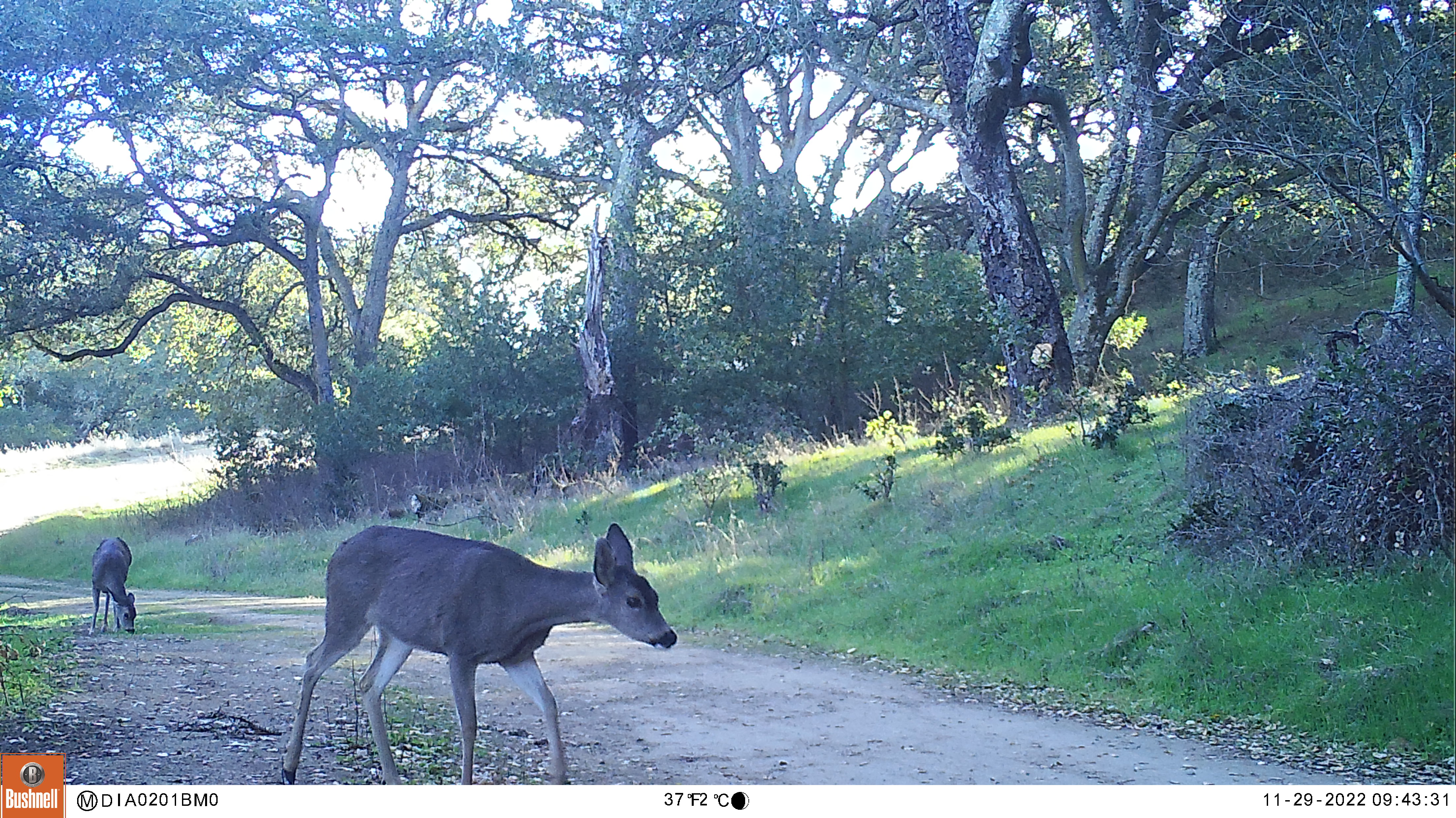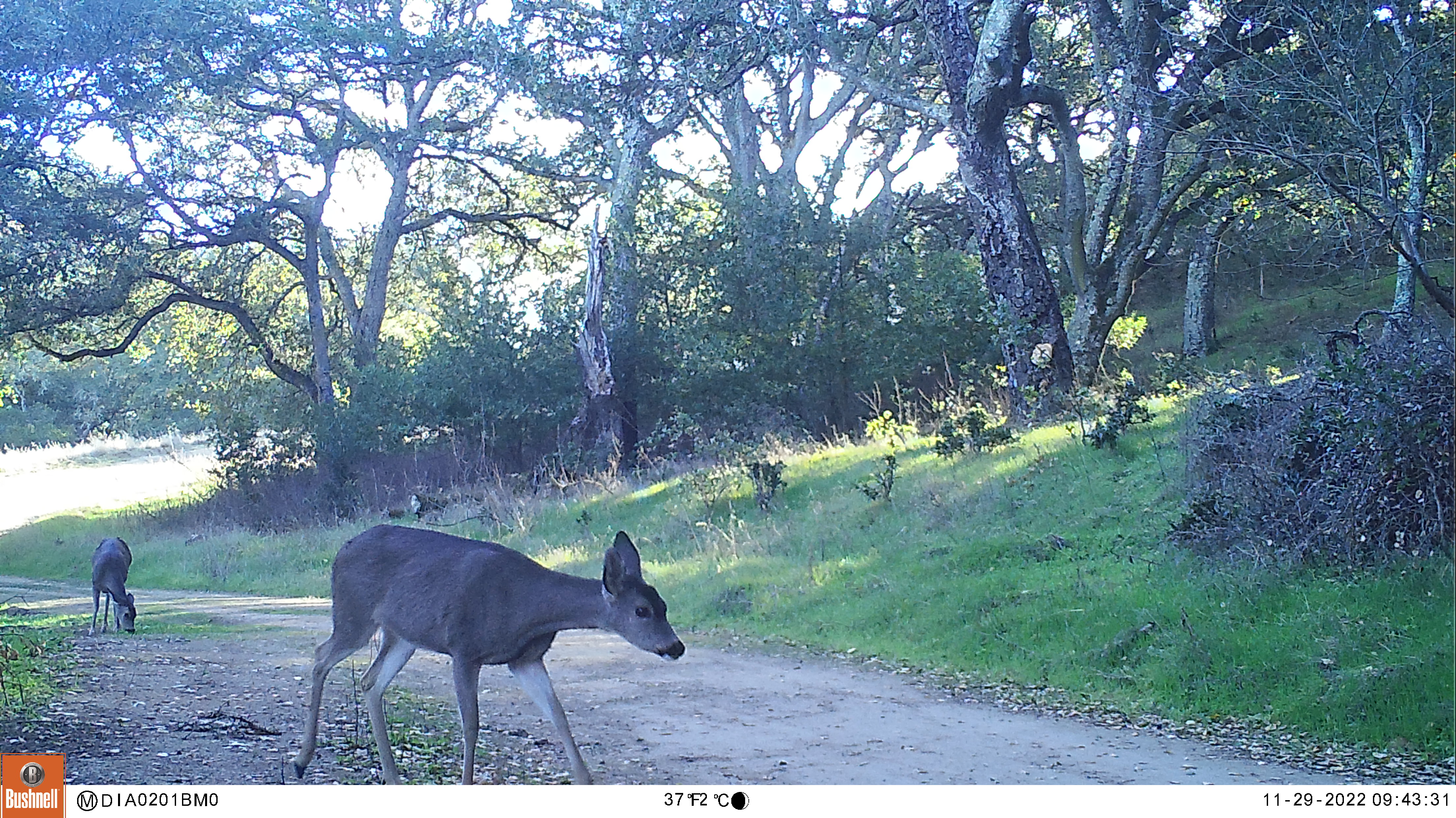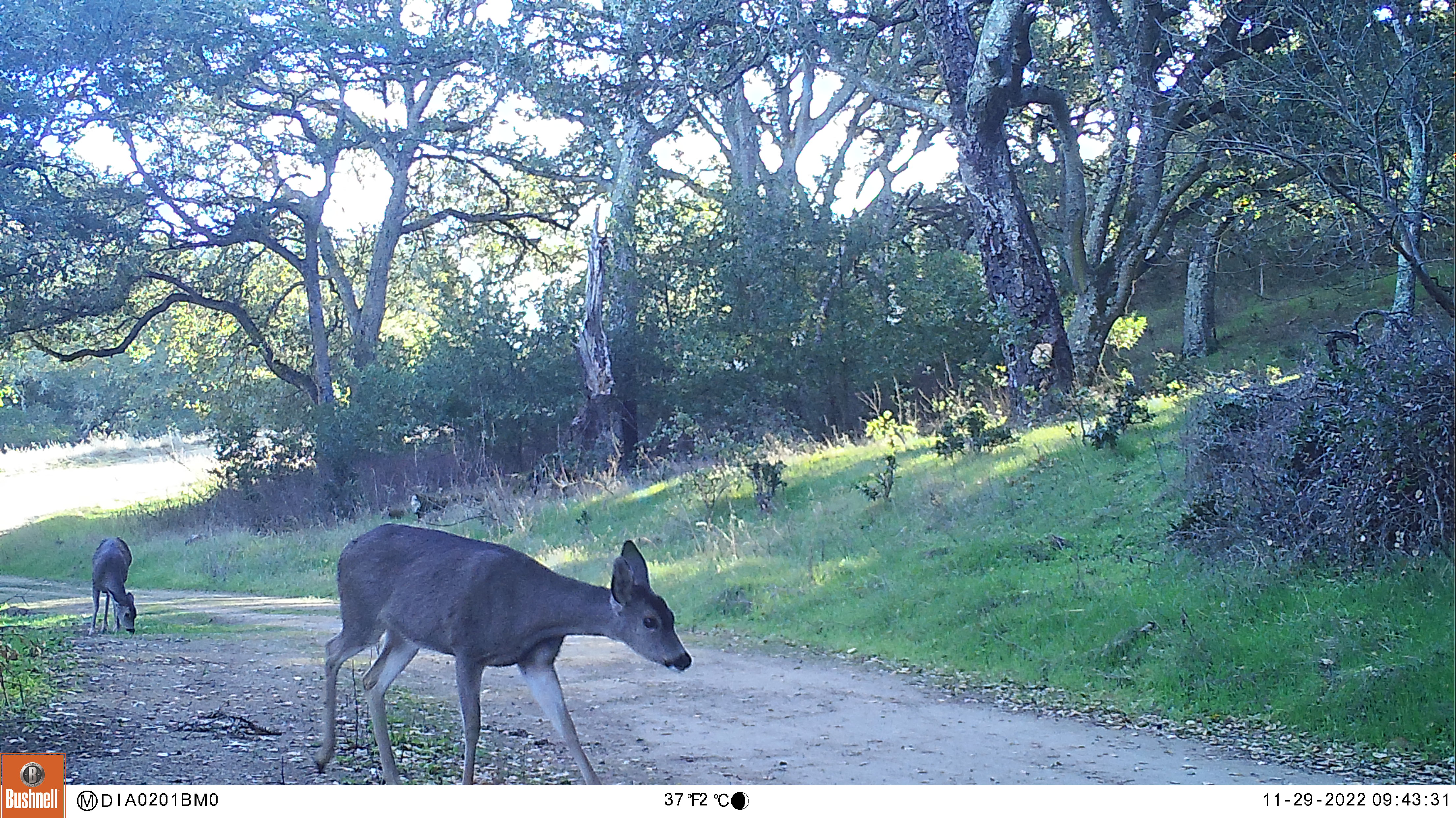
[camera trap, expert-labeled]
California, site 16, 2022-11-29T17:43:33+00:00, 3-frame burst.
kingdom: Animalia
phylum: Chordata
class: Mammalia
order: Artiodactyla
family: Cervidae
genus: Odocoileus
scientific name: Odocoileus hemionus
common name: mule deer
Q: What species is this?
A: Mule deer (Odocoileus hemionus).